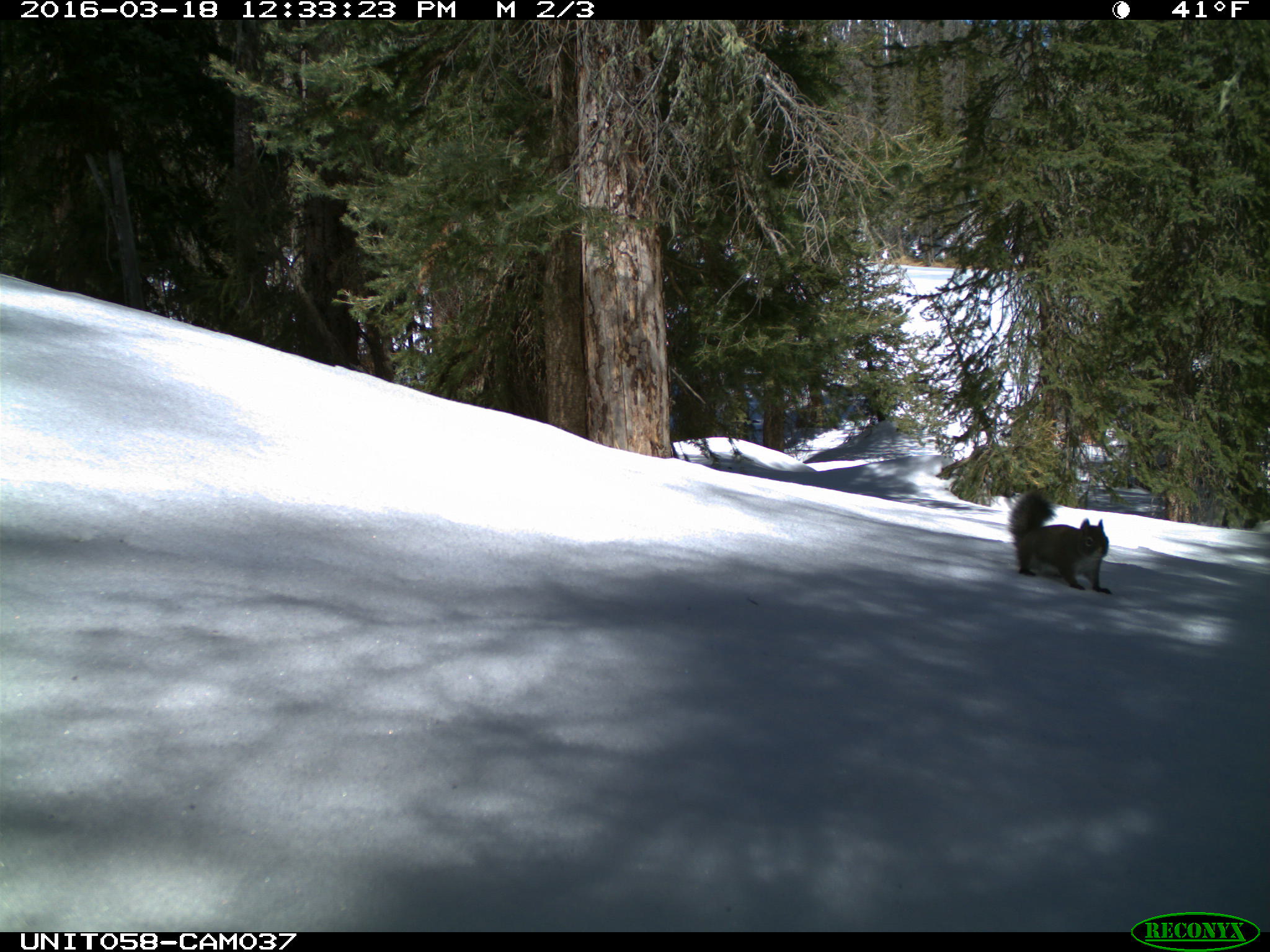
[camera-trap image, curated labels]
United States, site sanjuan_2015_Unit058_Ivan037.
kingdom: Animalia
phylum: Chordata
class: Mammalia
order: Rodentia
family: Sciuridae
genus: Tamiasciurus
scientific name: Tamiasciurus hudsonicus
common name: american red squirrel